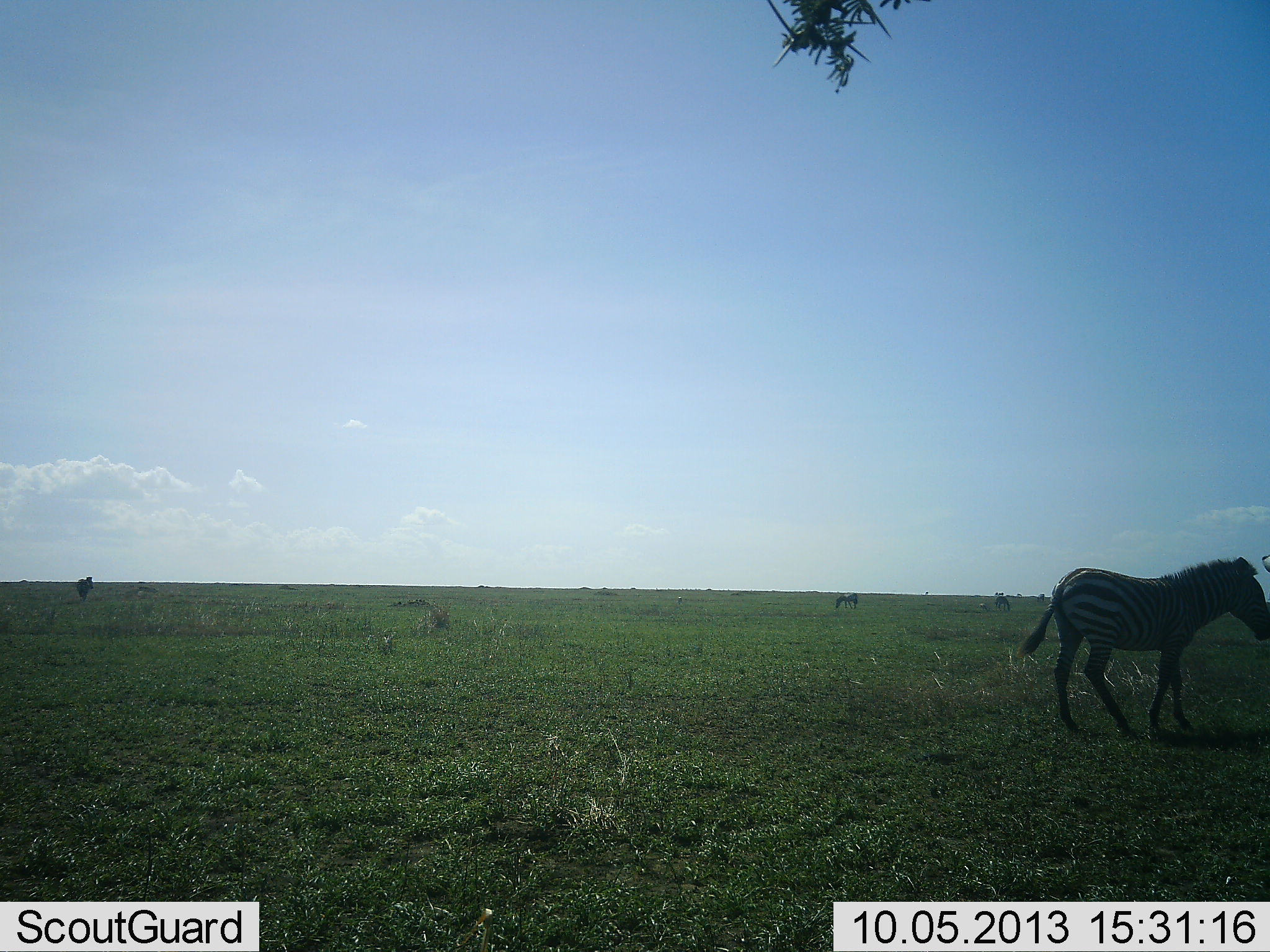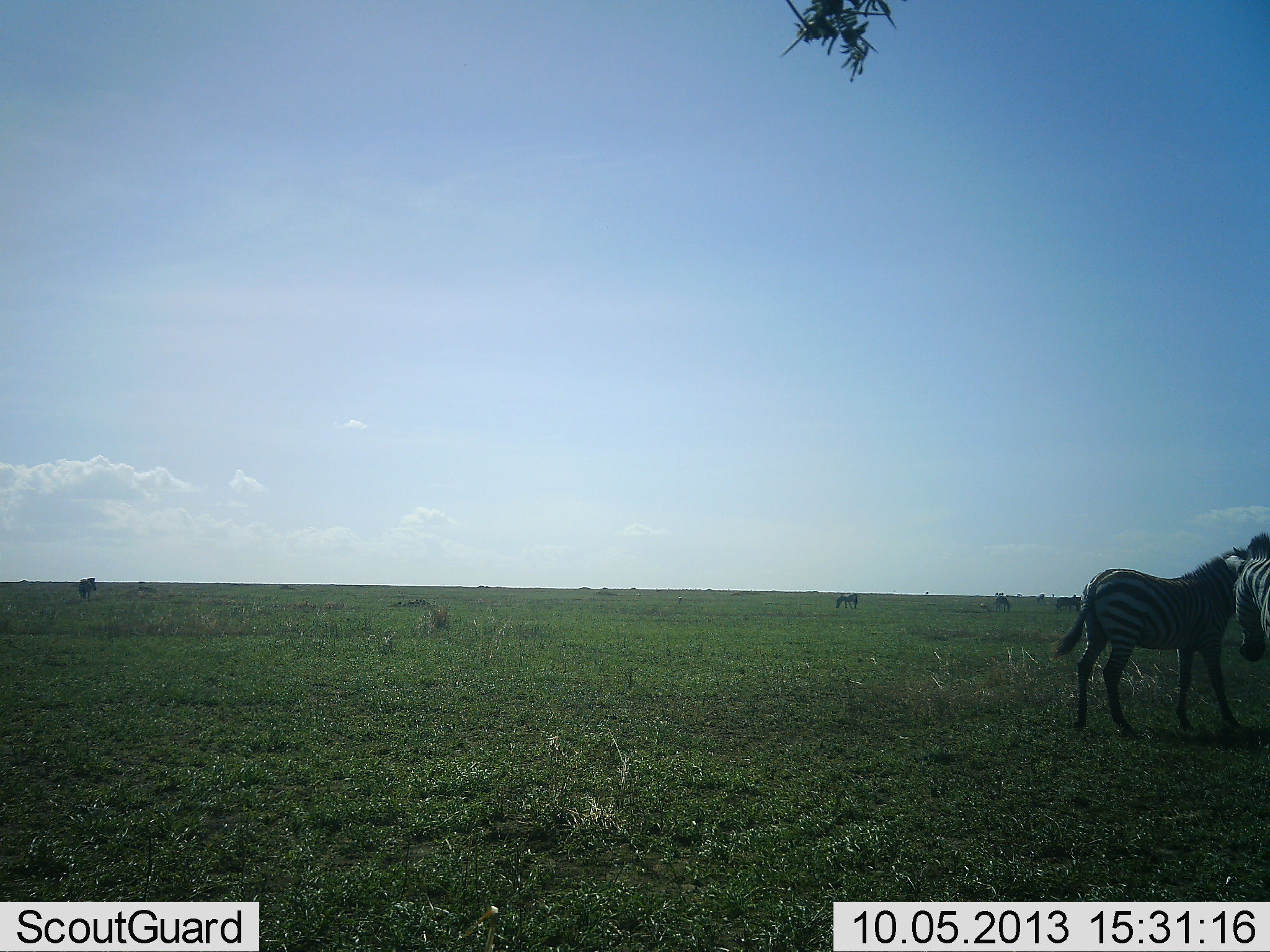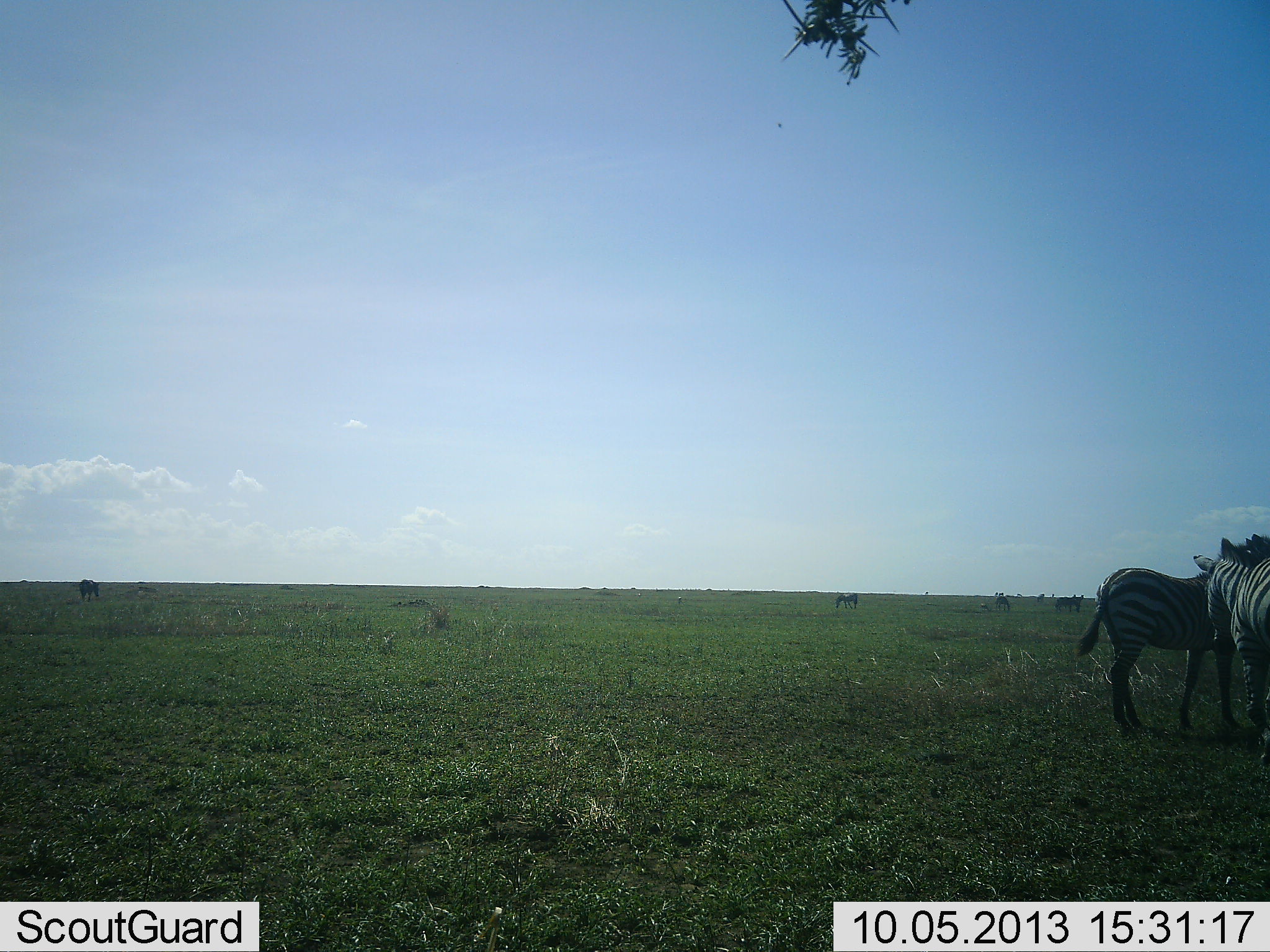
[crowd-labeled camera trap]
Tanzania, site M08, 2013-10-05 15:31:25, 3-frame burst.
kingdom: Animalia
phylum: Chordata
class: Mammalia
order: Perissodactyla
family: Equidae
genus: Equus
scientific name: Equus quagga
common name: plains zebra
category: zebra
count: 4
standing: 70%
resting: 4%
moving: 35%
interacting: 9%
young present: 4%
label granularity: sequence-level